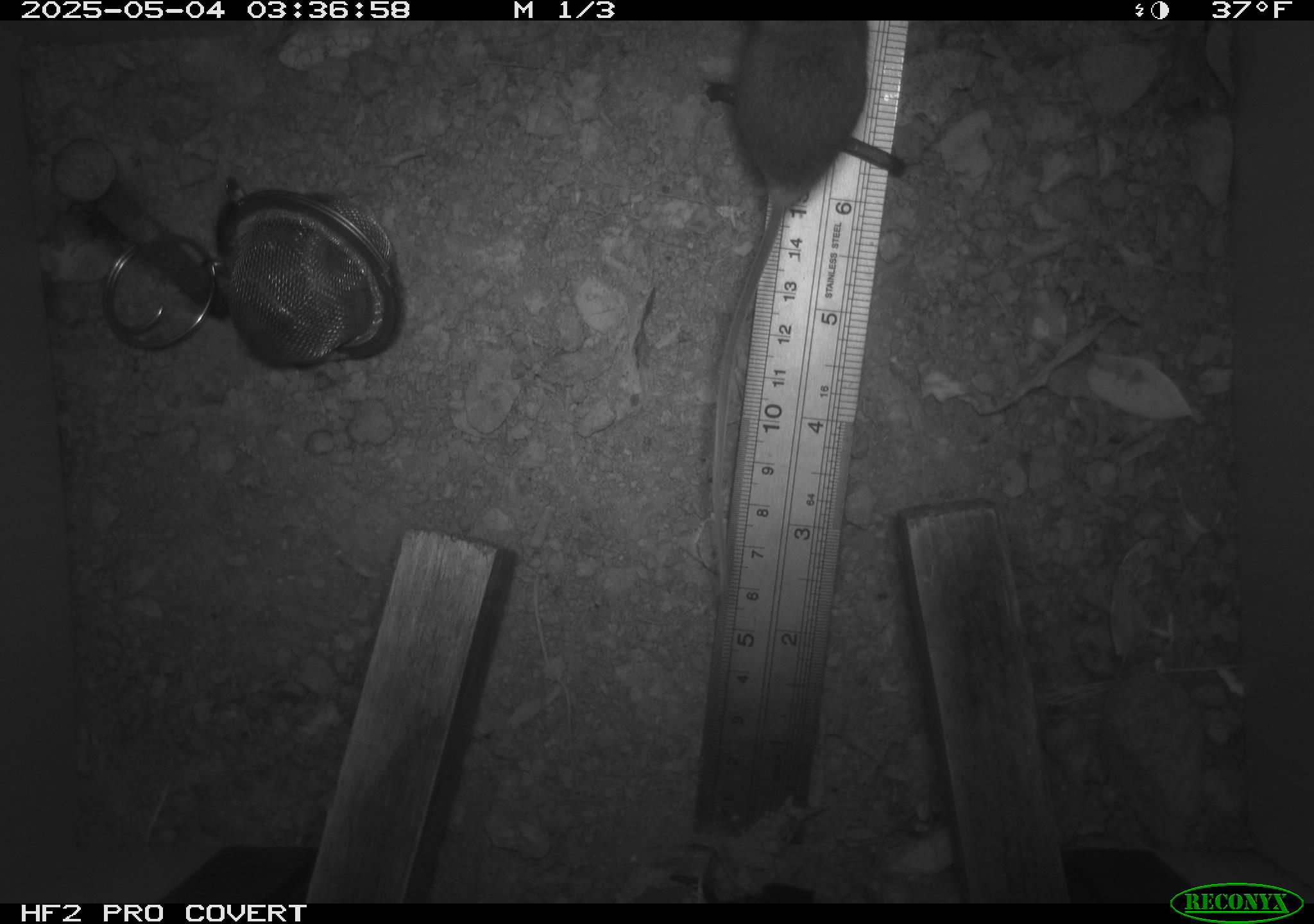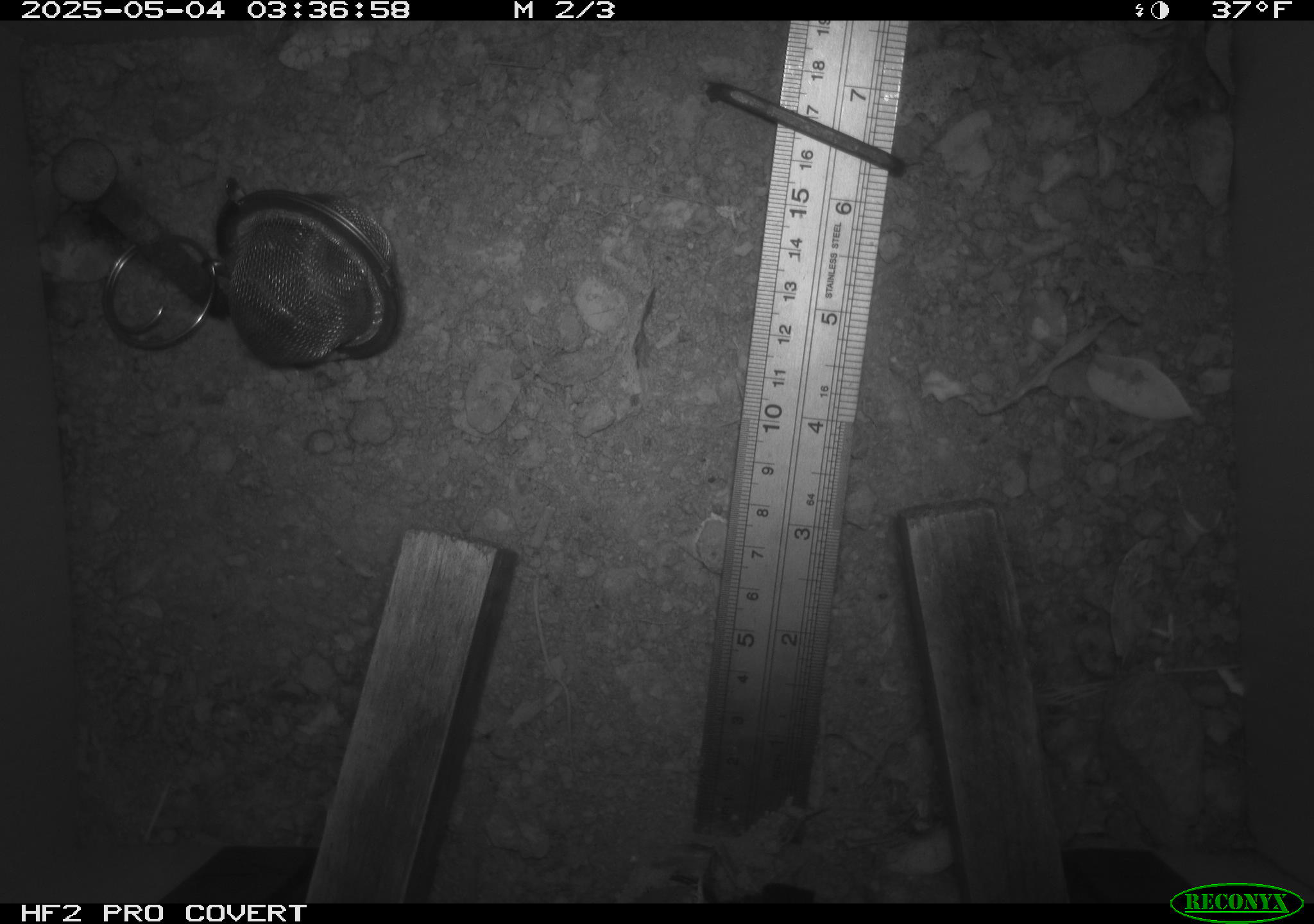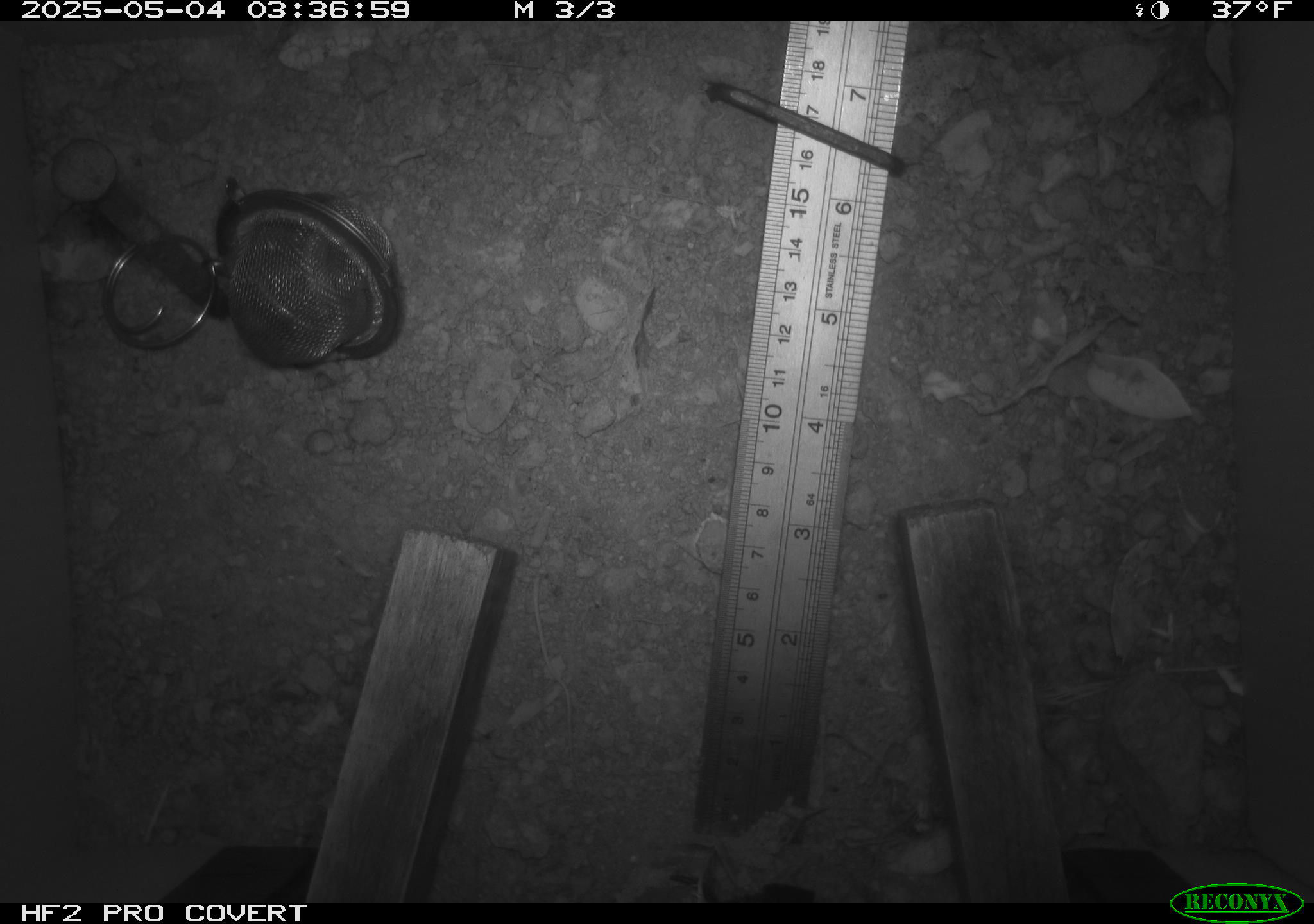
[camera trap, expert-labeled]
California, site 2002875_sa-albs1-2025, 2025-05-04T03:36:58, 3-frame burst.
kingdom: Animalia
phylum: Chordata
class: Mammalia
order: Rodentia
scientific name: Rodentia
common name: mouse species